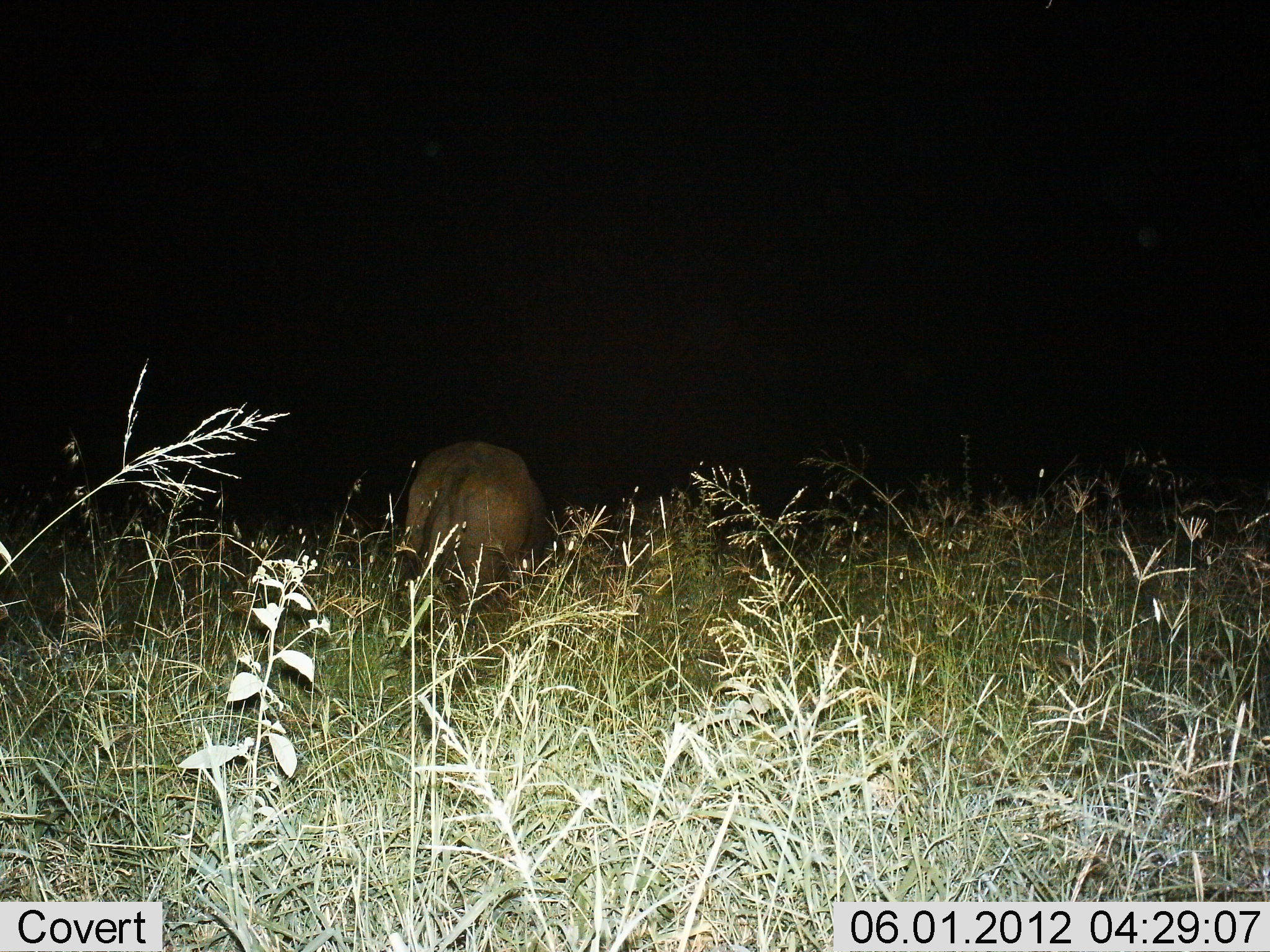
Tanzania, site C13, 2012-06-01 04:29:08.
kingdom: Animalia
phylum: Chordata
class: Mammalia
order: Artiodactyla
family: Bovidae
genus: Syncerus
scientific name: Syncerus caffer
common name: cape buffalo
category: buffalo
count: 1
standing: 67%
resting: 0%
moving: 17%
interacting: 0%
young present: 0%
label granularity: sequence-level